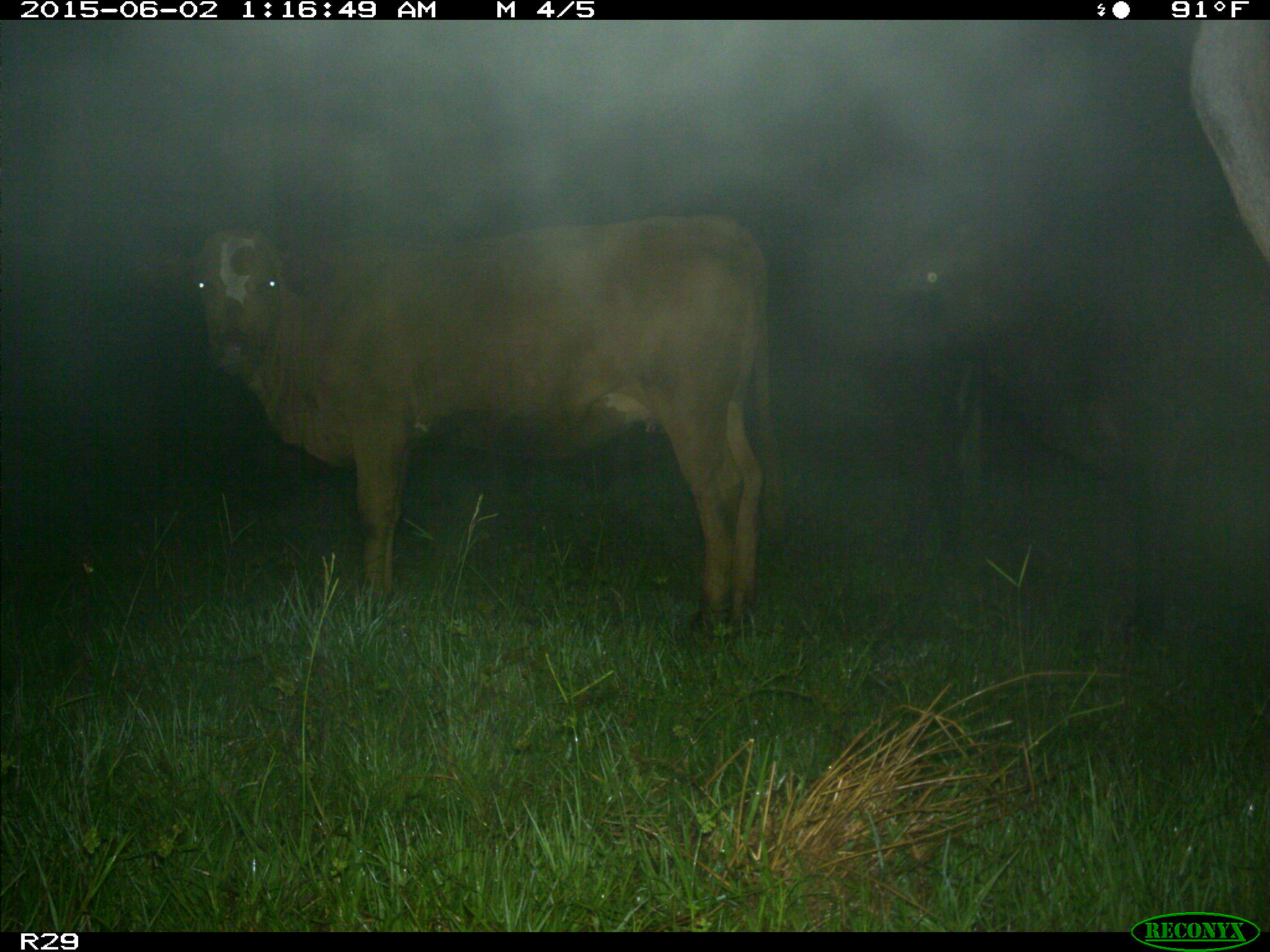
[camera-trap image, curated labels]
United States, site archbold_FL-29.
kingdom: Animalia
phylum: Chordata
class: Mammalia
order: Artiodactyla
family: Bovidae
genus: Bos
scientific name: Bos taurus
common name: domestic cow